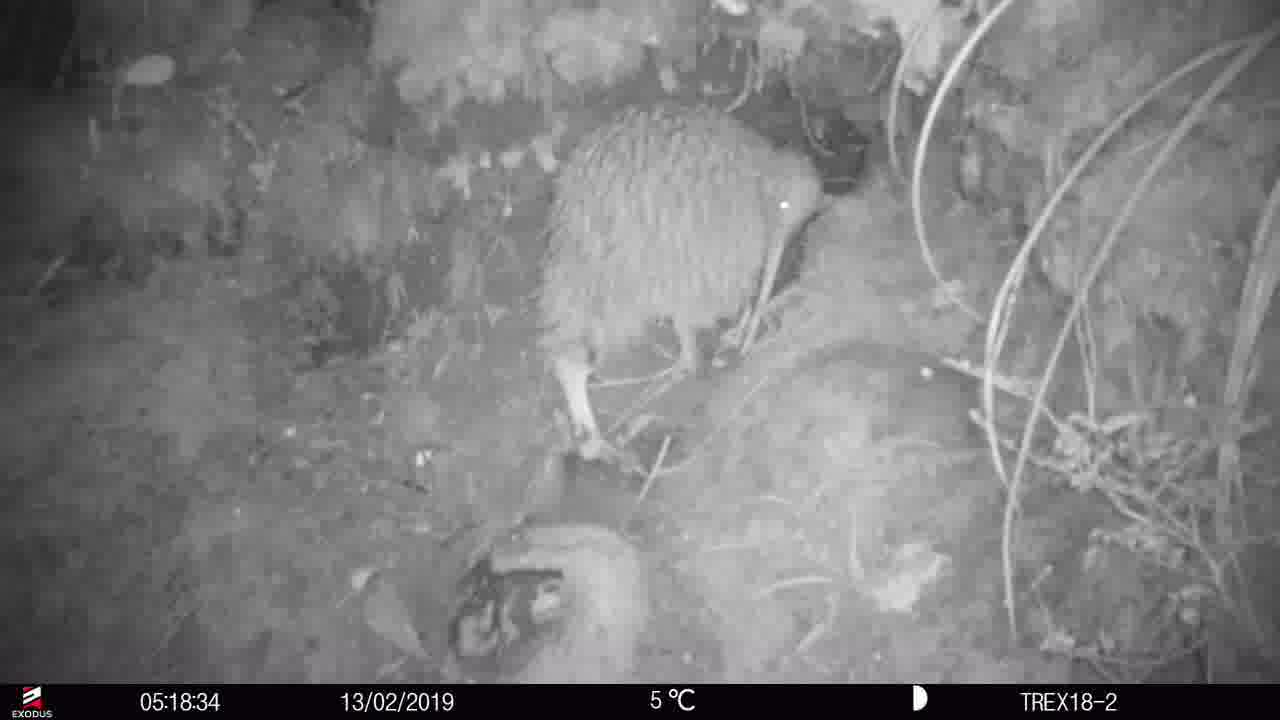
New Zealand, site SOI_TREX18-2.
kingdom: Animalia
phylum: Chordata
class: Aves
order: Apterygiformes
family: Apterygidae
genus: Apteryx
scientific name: Apteryx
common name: kiwi